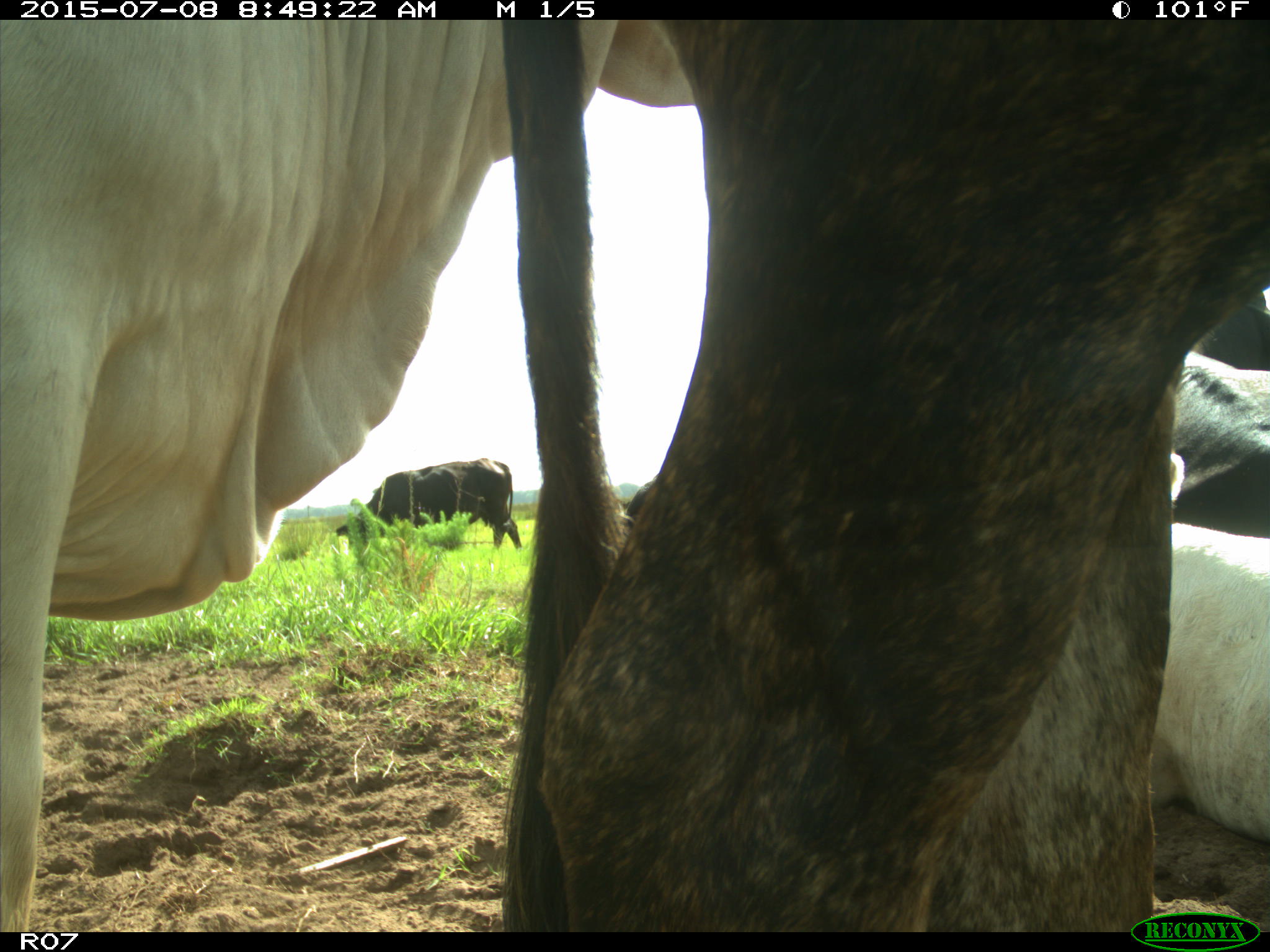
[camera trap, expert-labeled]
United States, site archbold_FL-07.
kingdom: Animalia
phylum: Chordata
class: Mammalia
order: Artiodactyla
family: Bovidae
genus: Bos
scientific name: Bos taurus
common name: domestic cow